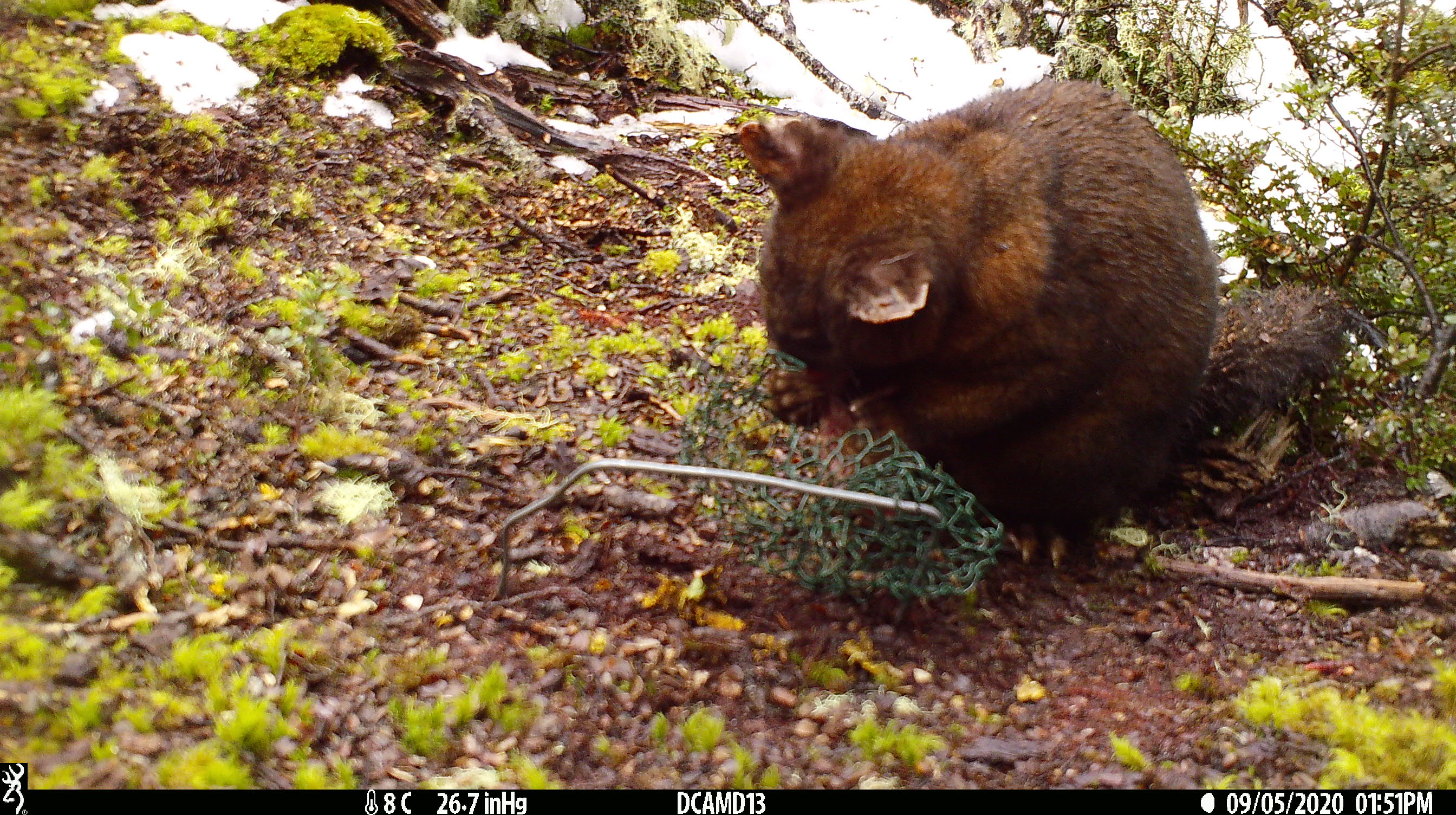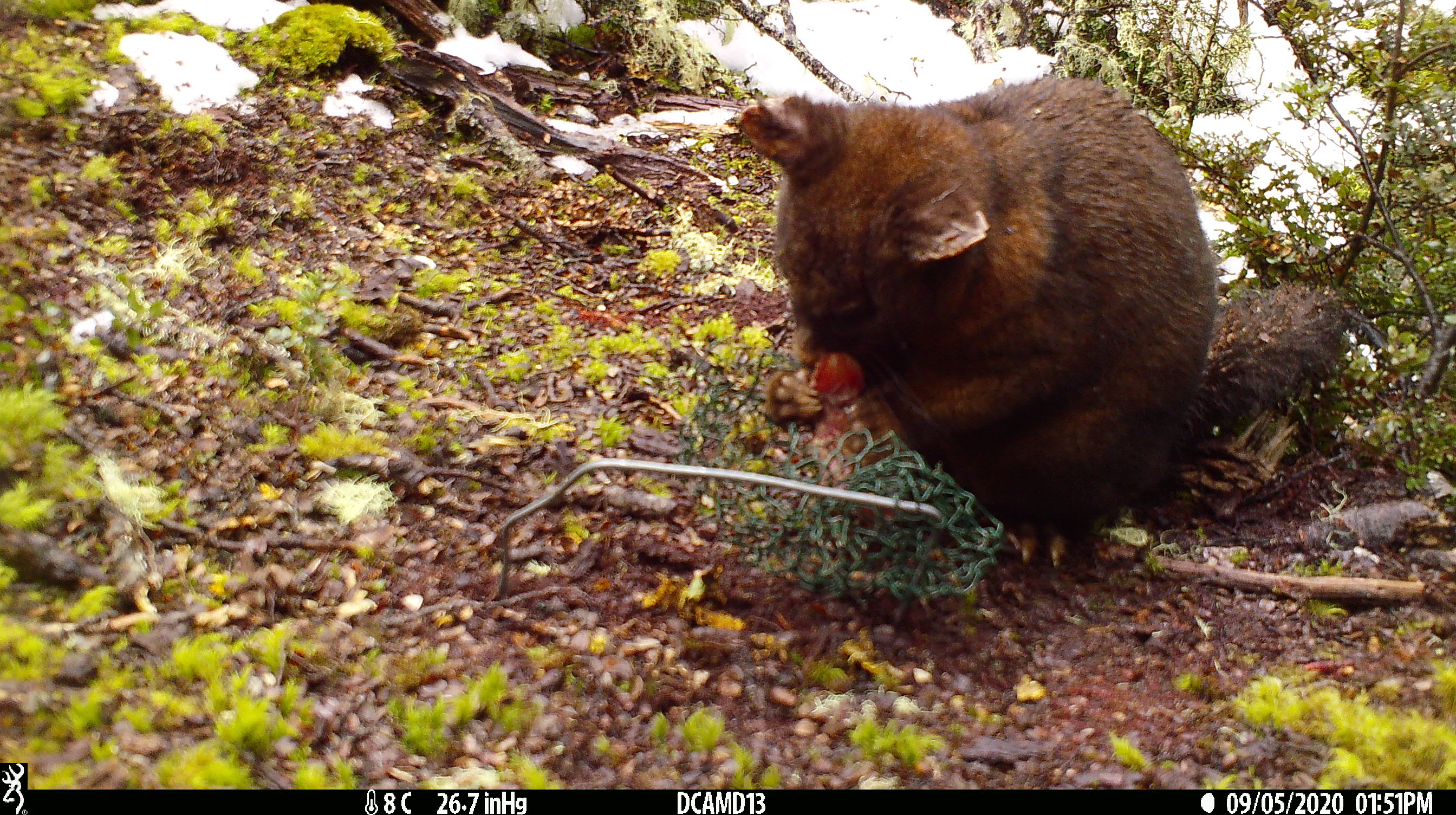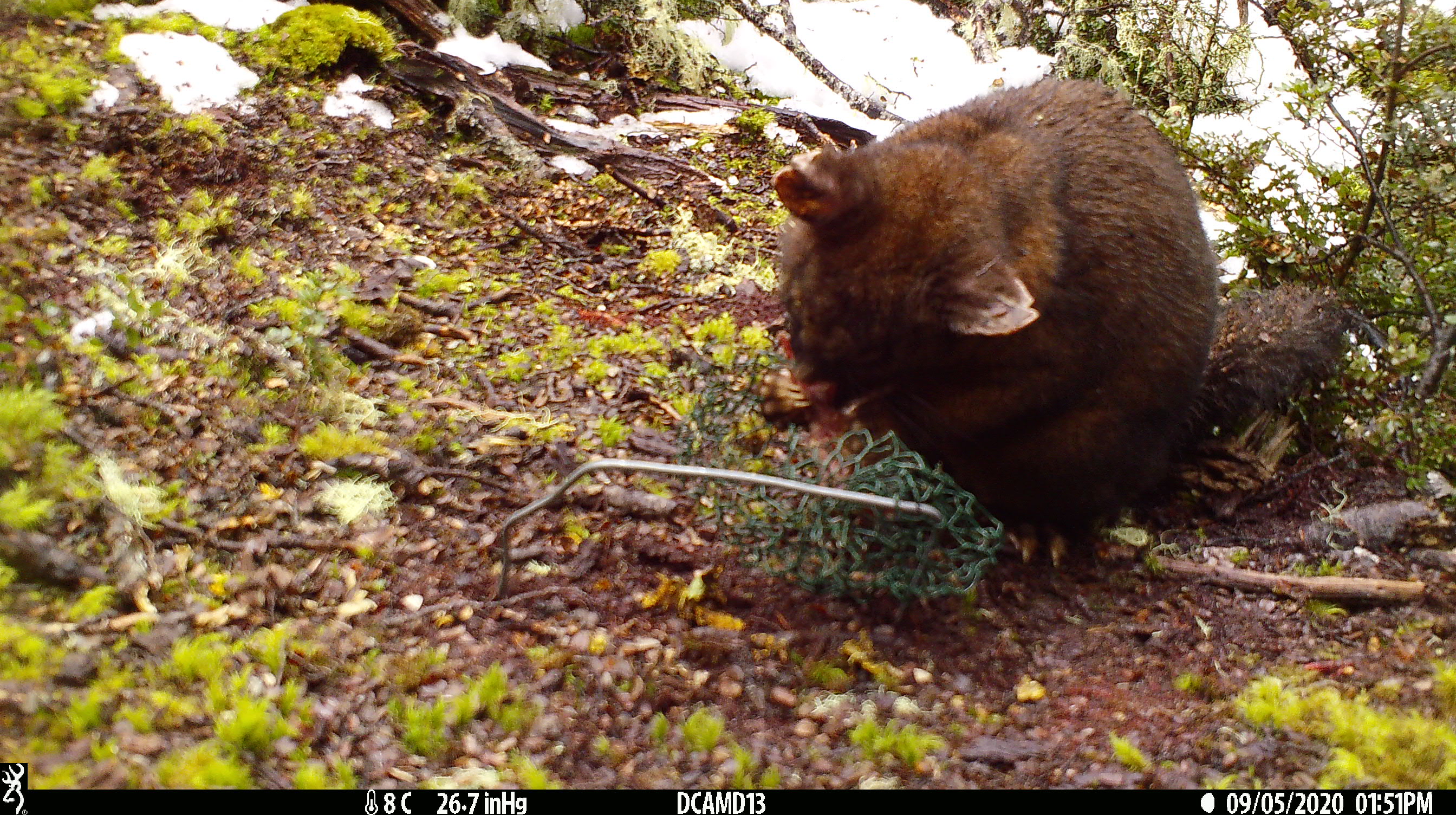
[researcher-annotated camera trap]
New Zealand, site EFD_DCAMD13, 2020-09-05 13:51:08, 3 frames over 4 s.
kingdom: Animalia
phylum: Chordata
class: Mammalia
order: Diprotodontia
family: Phalangeridae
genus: Trichosurus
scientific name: Trichosurus vulpecula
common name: common brushtail possum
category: possum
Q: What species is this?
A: Possum (common brushtail possum) (Trichosurus vulpecula).